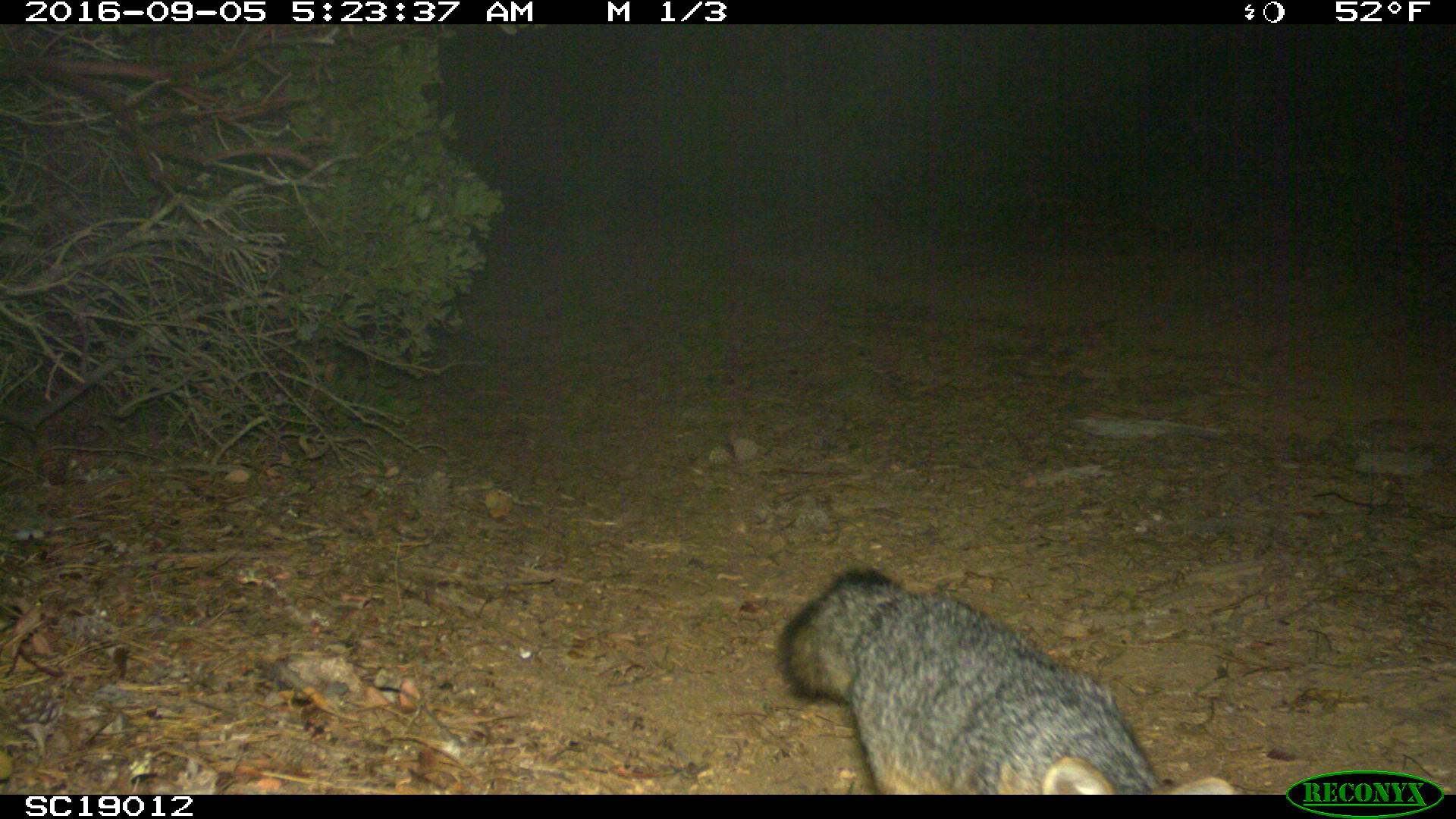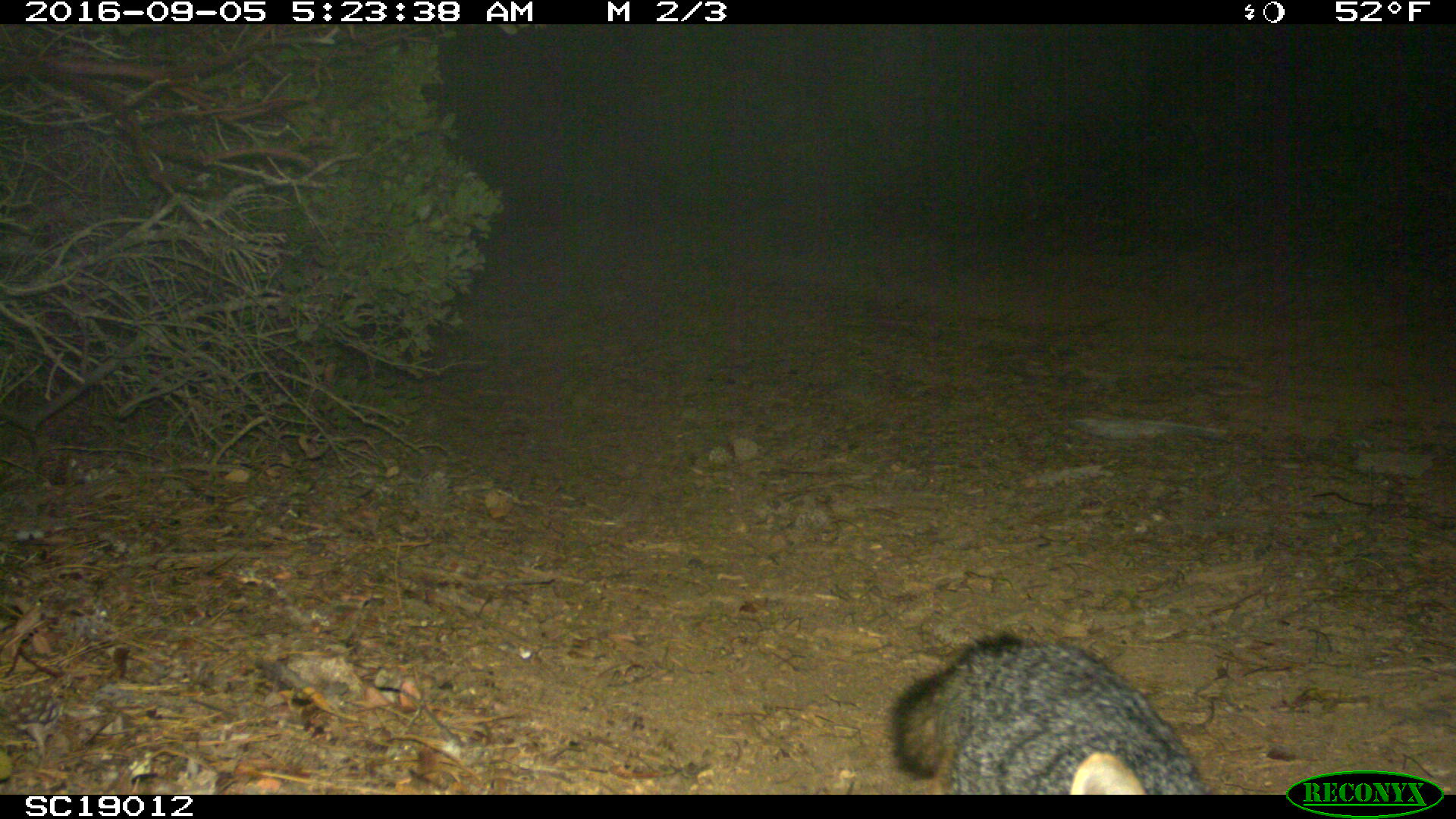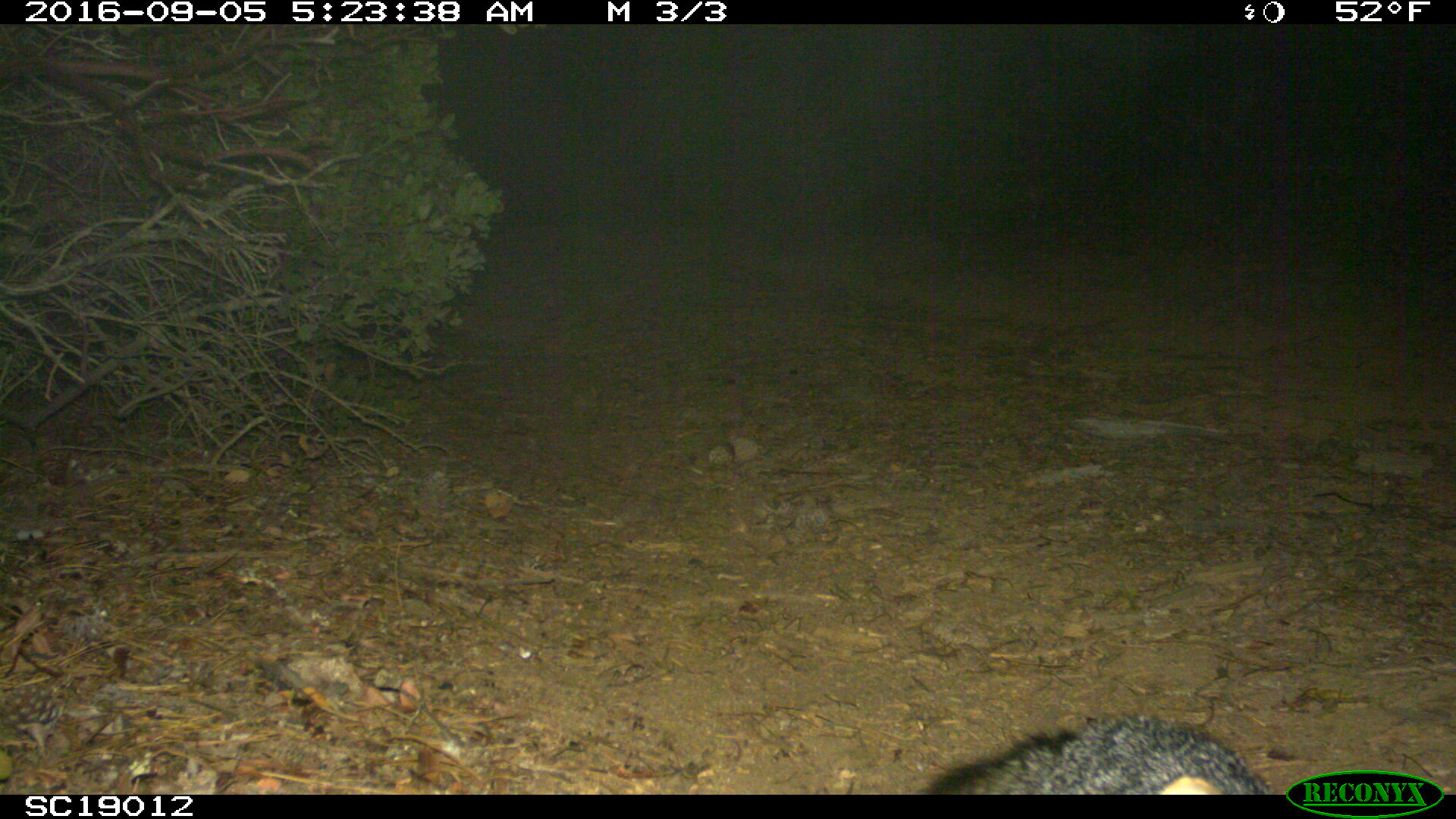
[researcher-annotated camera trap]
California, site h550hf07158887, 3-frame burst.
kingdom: Animalia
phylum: Chordata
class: Mammalia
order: Carnivora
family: Canidae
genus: Urocyon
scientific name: Urocyon littoralis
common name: island fox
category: fox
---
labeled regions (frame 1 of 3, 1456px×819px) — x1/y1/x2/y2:
fox: 774/567/1241/794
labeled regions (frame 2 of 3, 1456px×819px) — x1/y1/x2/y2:
fox: 886/631/1211/795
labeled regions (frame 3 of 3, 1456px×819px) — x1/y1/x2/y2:
fox: 918/717/1279/794